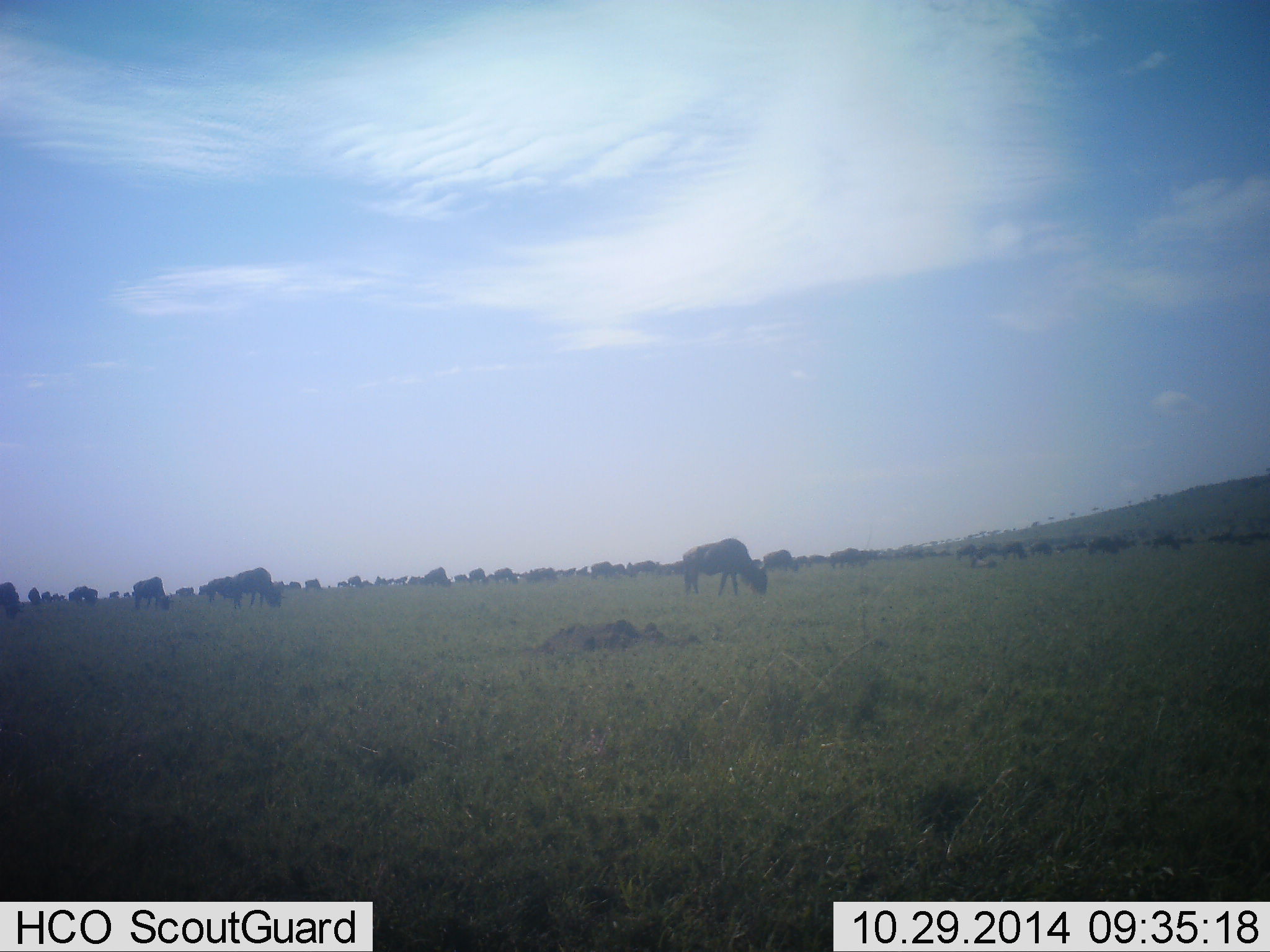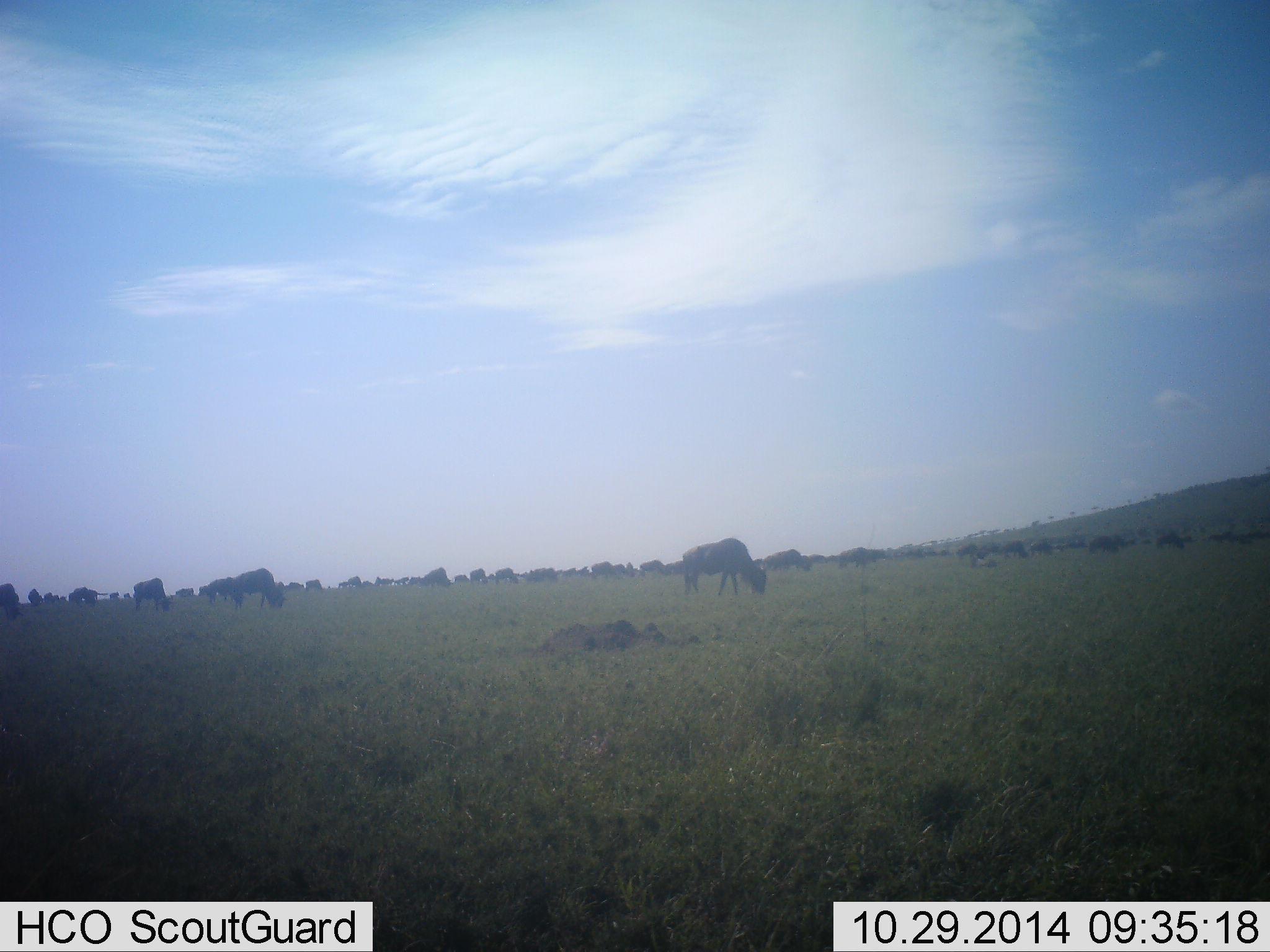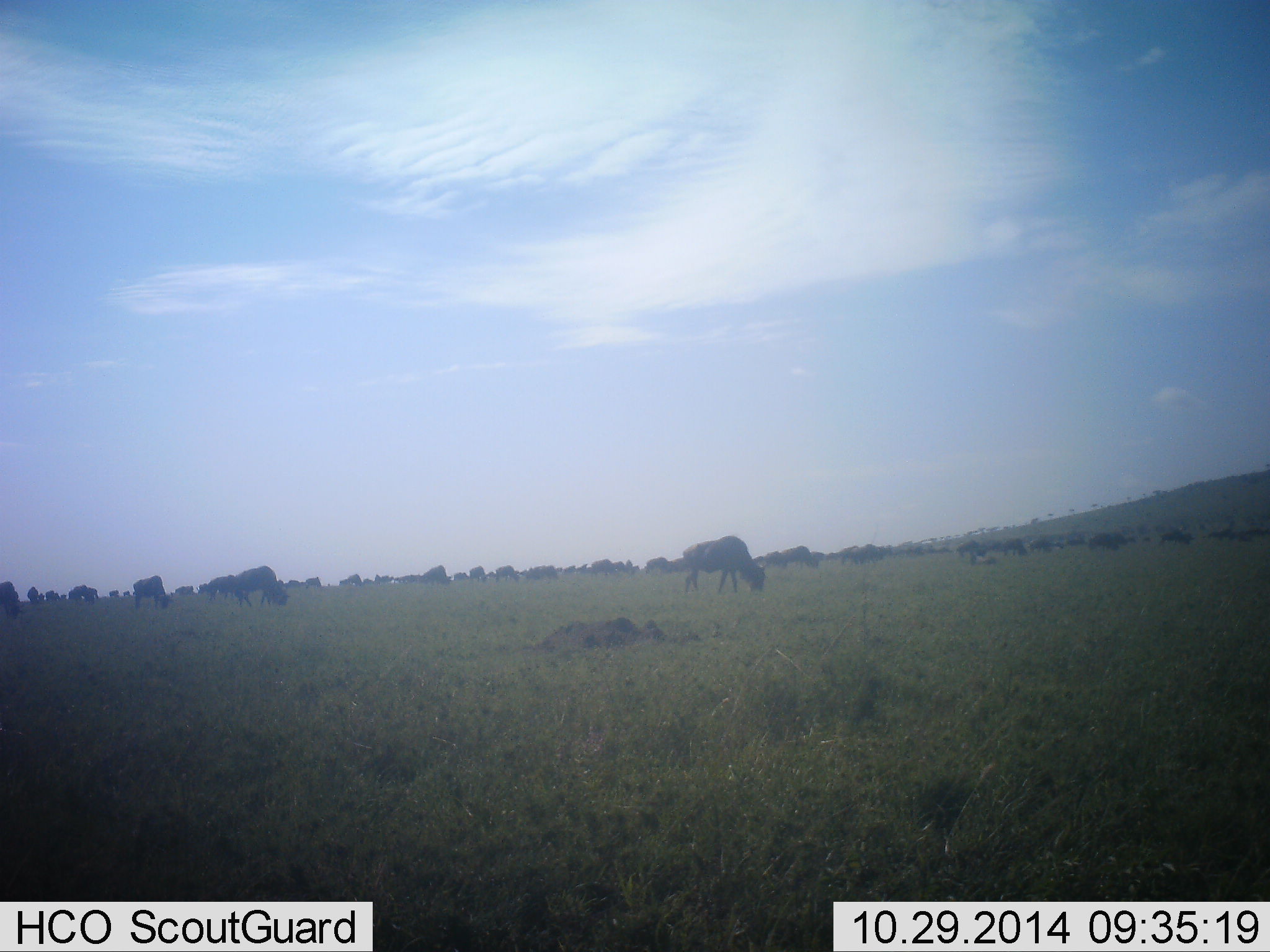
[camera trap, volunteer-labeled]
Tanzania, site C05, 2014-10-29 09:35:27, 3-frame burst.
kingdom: Animalia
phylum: Chordata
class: Mammalia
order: Artiodactyla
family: Bovidae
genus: Connochaetes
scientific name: Connochaetes taurinus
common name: blue wildebeest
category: wildebeest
Wildebeest (blue wildebeest) (Connochaetes taurinus), count 11-50. Behavior (volunteer vote fractions): standing 50%, resting 0%, moving 50%, interacting 10%. Young present (vote fraction): 0%. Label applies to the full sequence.